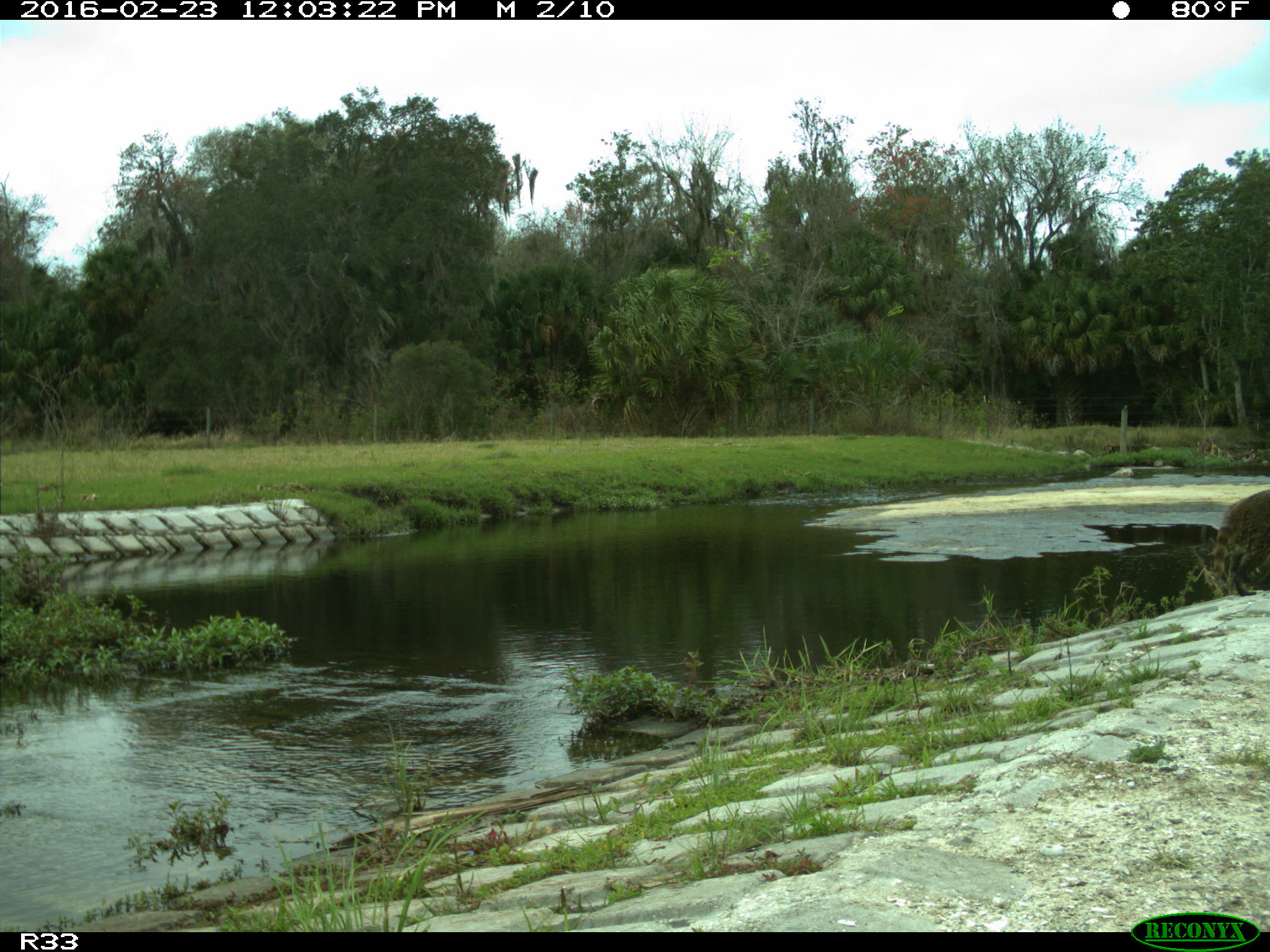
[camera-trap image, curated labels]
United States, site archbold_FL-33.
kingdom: Animalia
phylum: Chordata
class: Mammalia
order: Carnivora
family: Procyonidae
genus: Procyon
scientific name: Procyon lotor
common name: common raccoon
Procyon lotor (common raccoon).